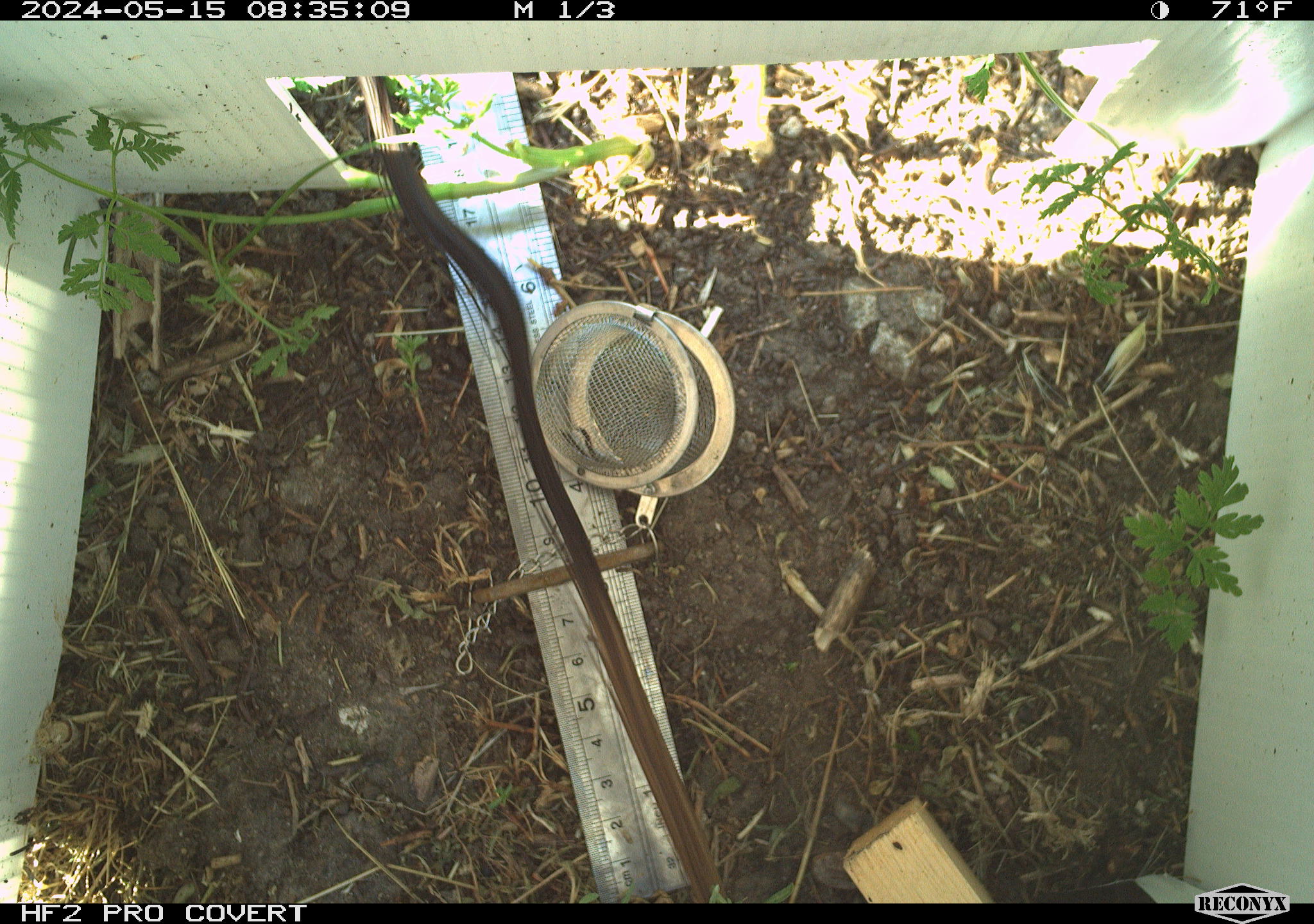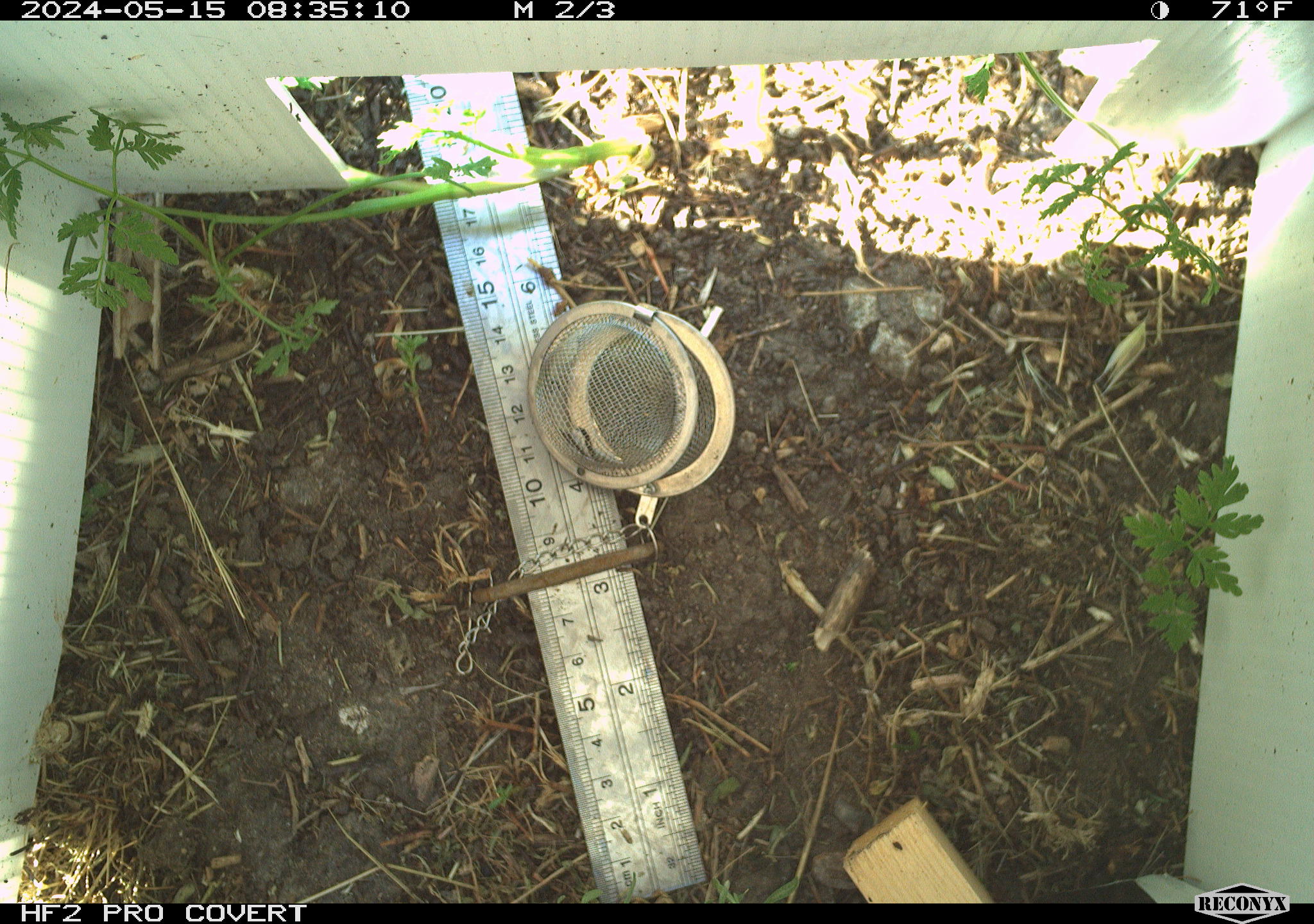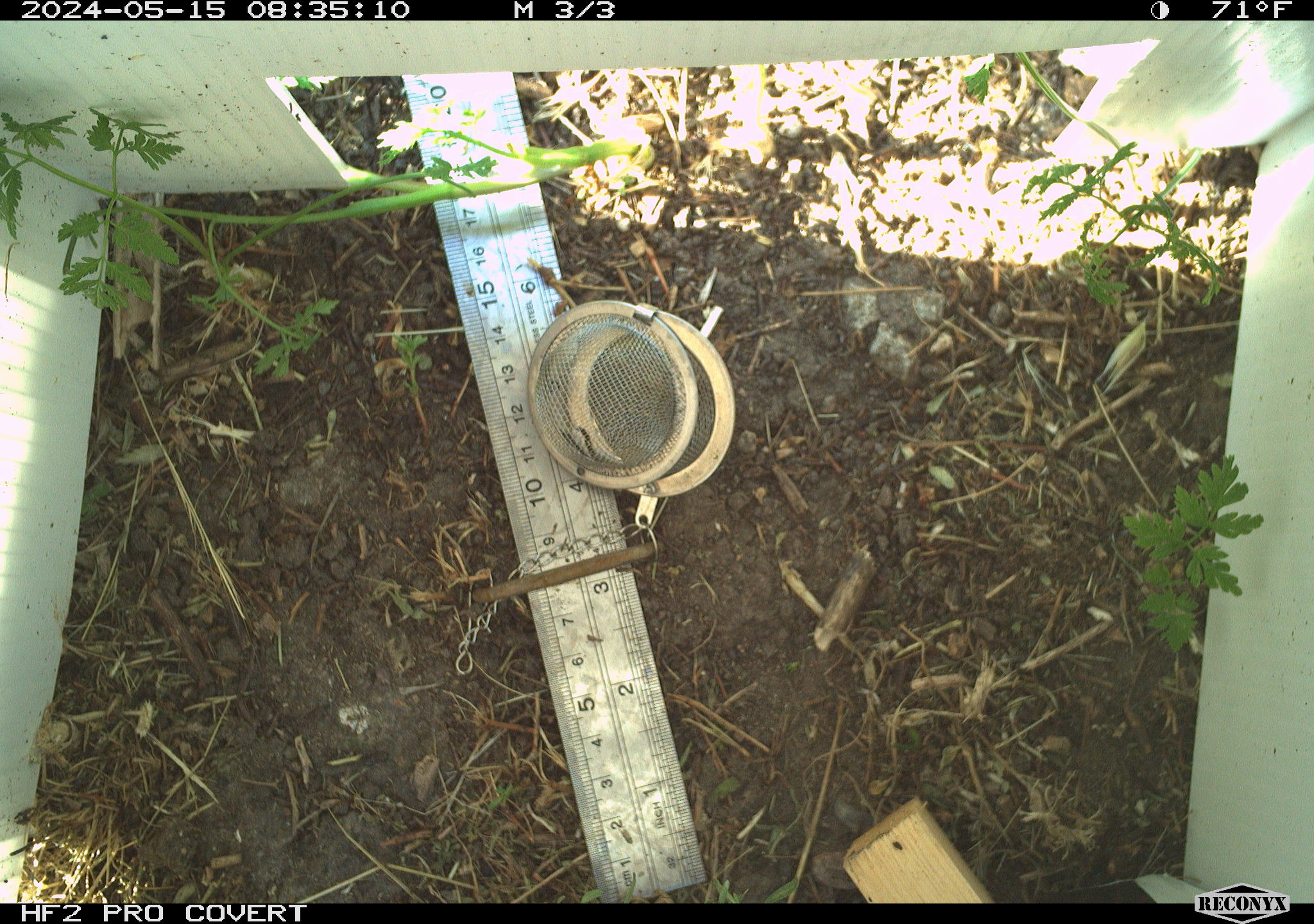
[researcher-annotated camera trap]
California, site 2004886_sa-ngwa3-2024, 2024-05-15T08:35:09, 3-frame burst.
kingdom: Animalia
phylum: Chordata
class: Mammalia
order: Carnivora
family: Mustelidae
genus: Neogale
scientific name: Neogale frenata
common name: long-tailed weasel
Long-tailed weasel (Neogale frenata).